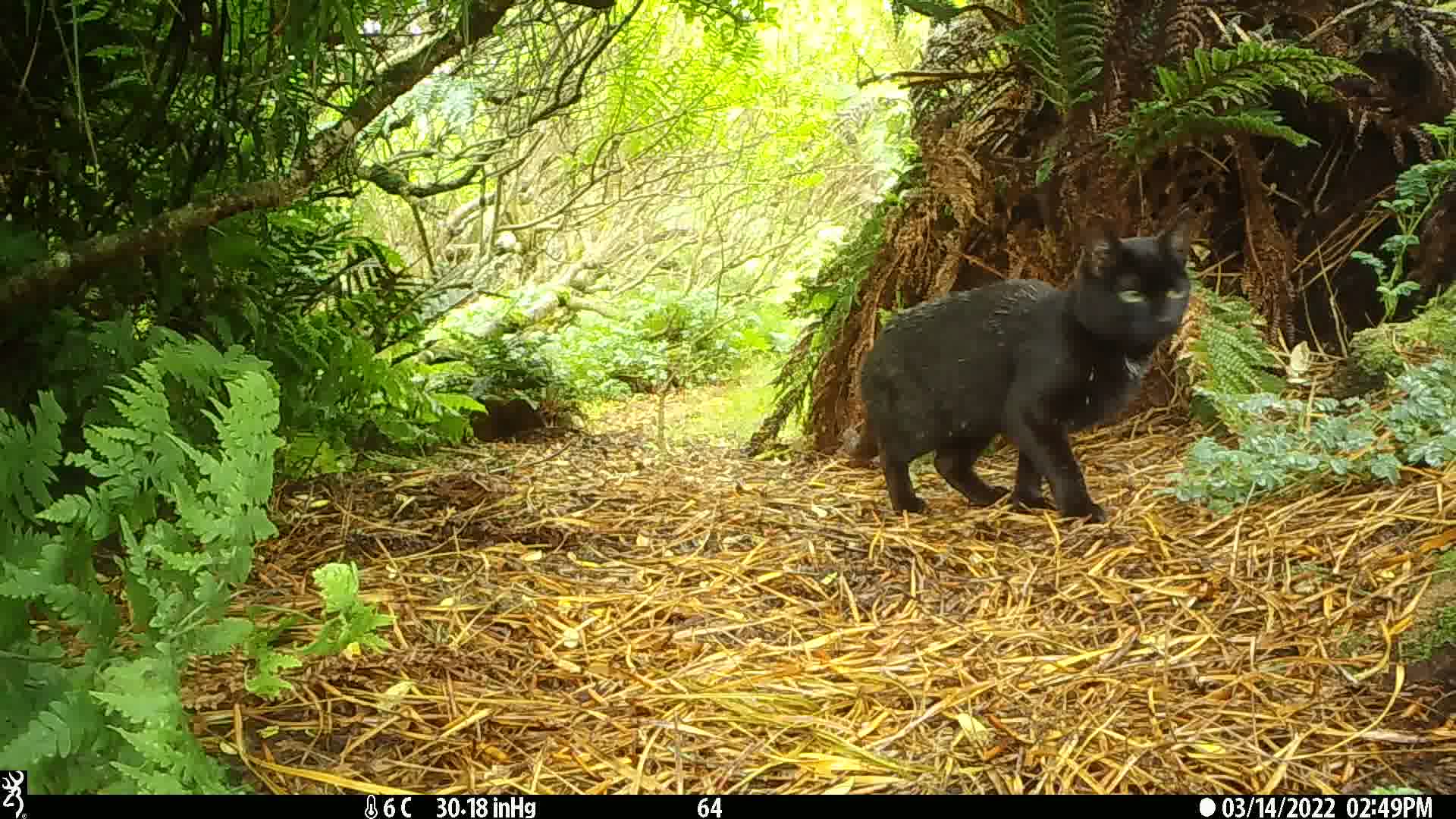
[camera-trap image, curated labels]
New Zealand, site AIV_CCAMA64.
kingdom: Animalia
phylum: Chordata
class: Mammalia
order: Carnivora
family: Felidae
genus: Felis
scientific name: Felis catus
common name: domestic cat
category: cat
Cat (domestic cat) (Felis catus).